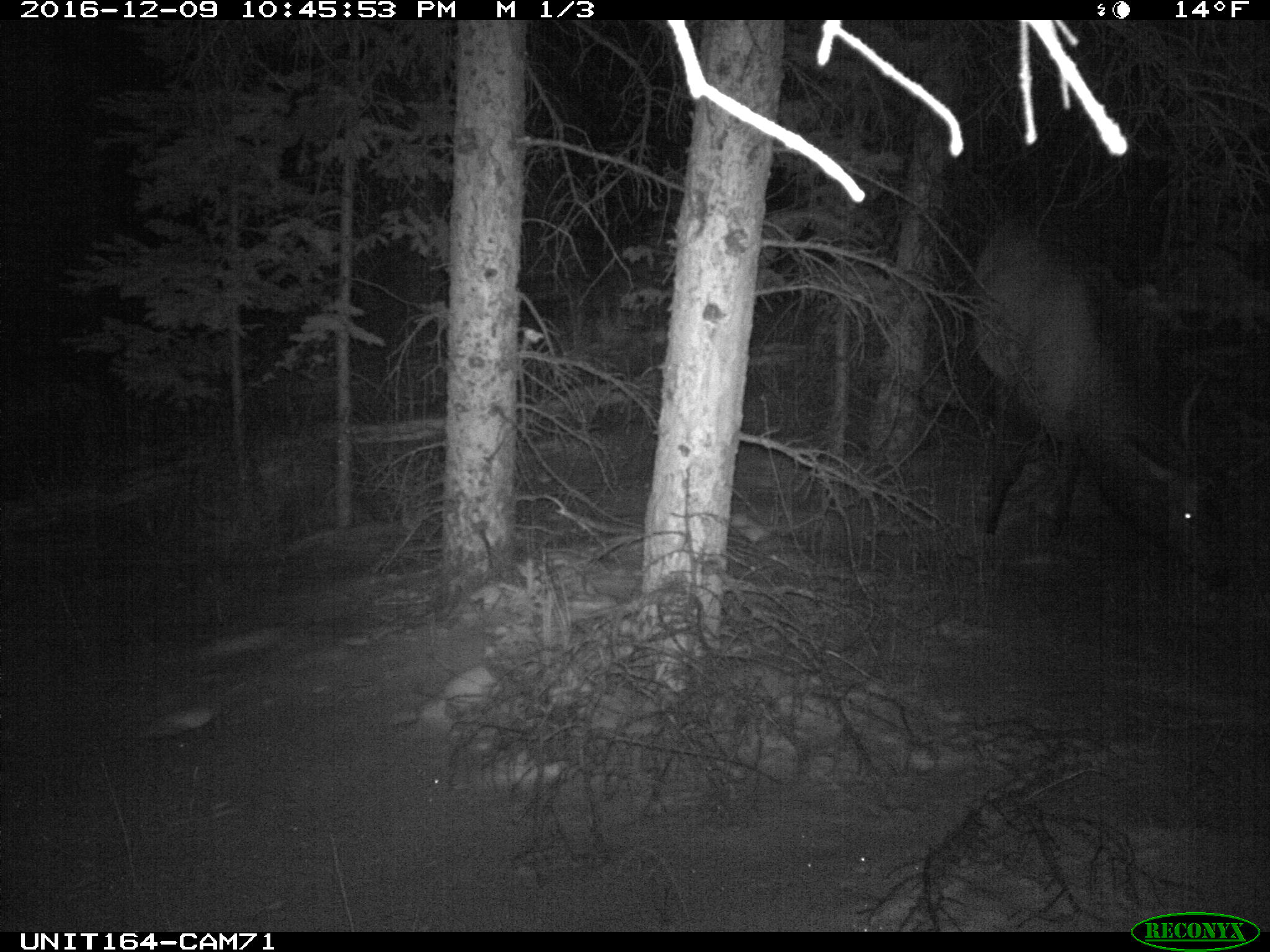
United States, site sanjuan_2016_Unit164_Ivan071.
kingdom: Animalia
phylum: Chordata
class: Mammalia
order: Artiodactyla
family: Cervidae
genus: Cervus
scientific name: Cervus elaphus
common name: red deer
Cervus elaphus (red deer).